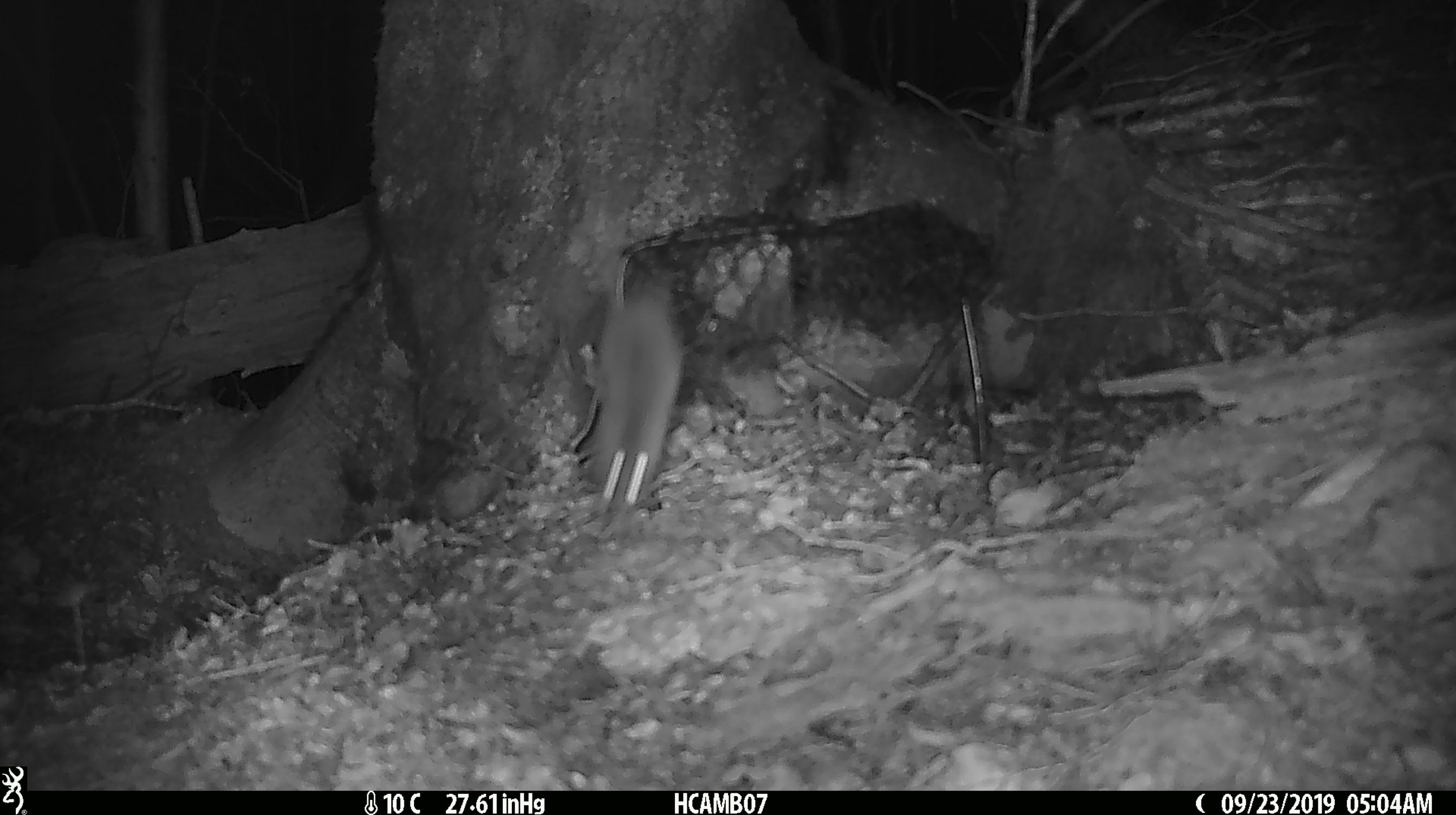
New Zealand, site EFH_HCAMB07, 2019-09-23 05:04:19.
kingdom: Animalia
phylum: Chordata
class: Mammalia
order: Rodentia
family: Muridae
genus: Mus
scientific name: Mus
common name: mouse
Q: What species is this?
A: Mouse (Mus).